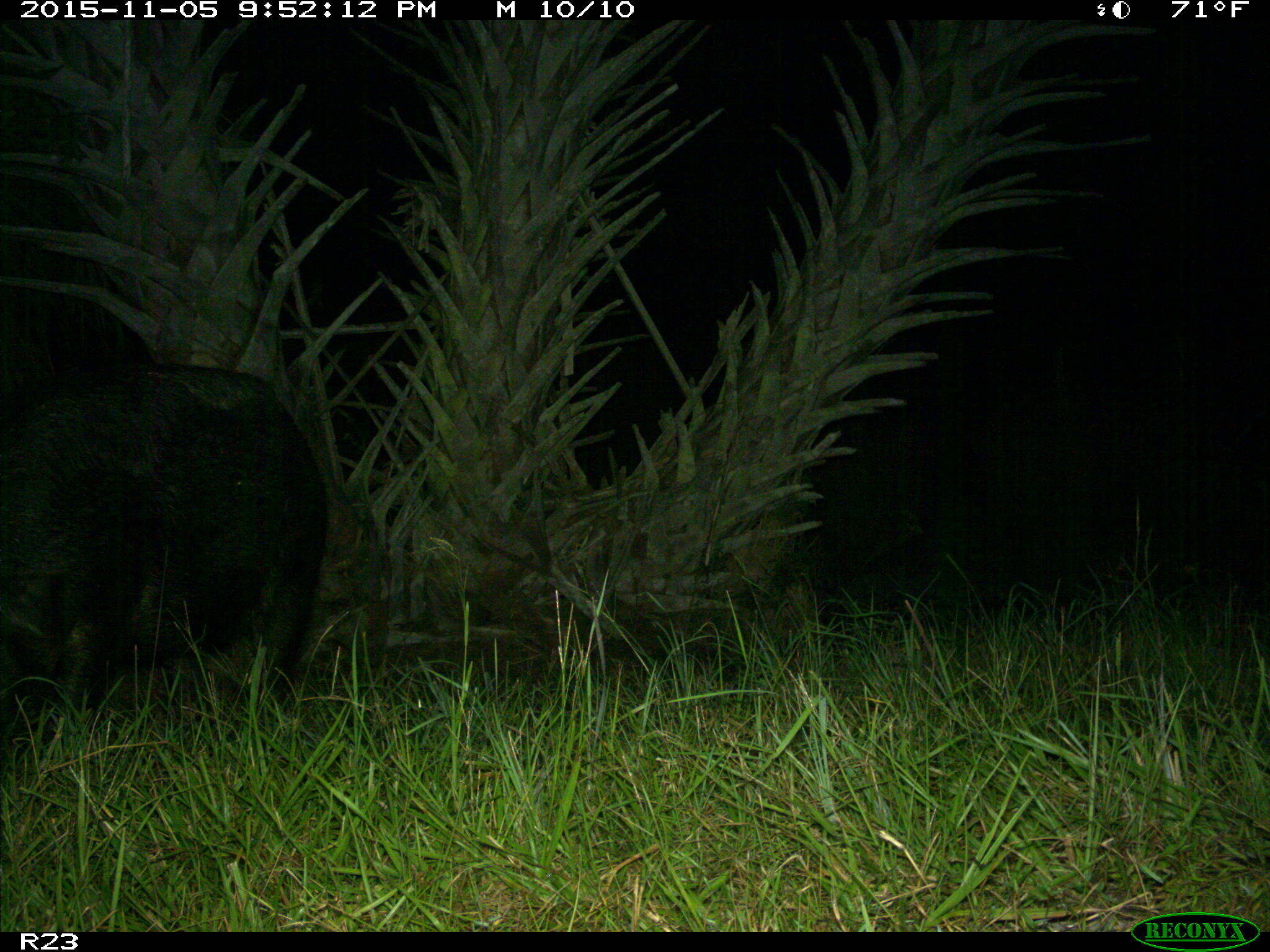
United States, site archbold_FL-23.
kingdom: Animalia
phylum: Chordata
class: Mammalia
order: Artiodactyla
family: Suidae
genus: Sus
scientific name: Sus scrofa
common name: wild boar